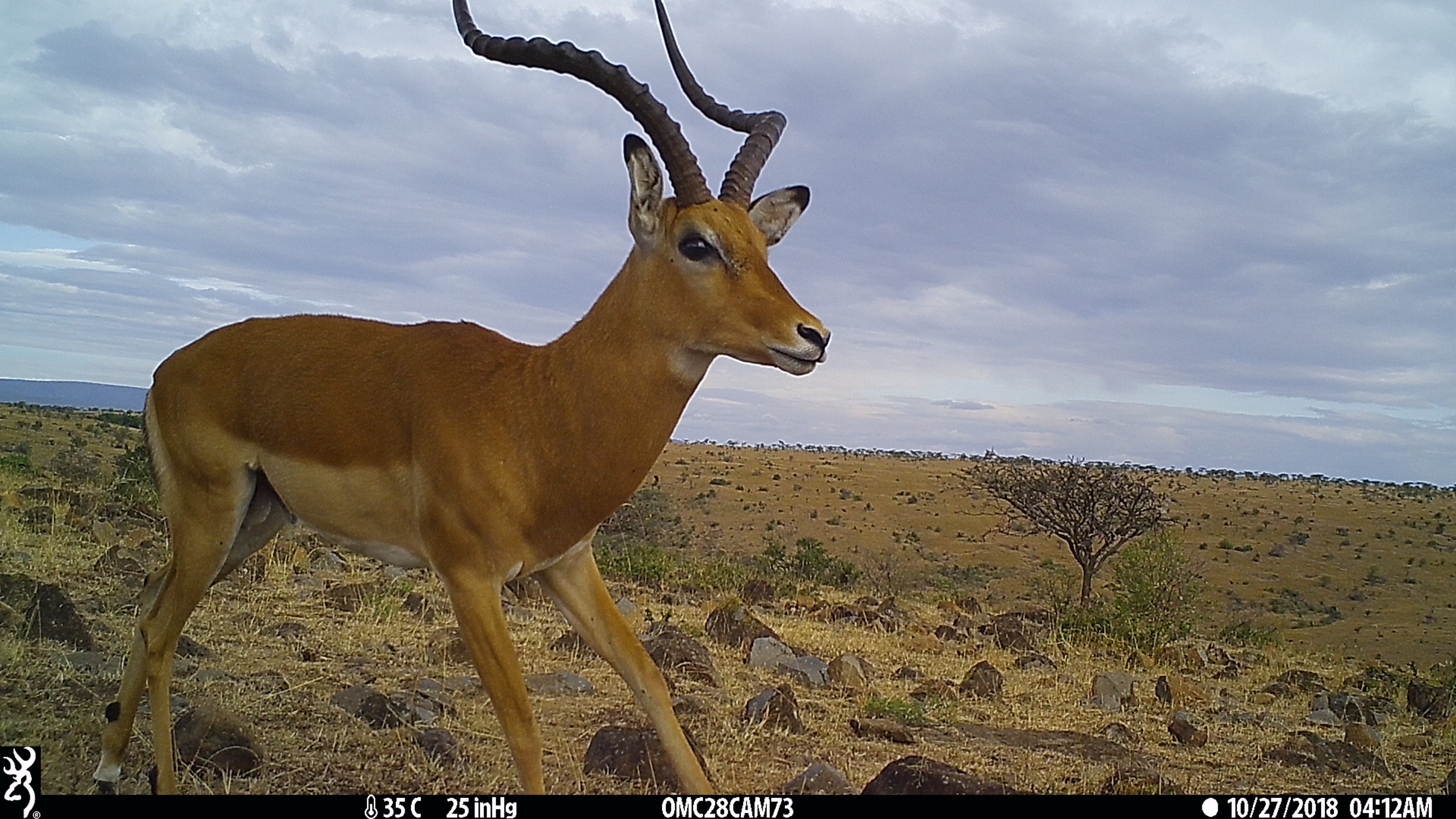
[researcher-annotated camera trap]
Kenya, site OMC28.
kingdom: Animalia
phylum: Chordata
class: Mammalia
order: Artiodactyla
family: Bovidae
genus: Aepyceros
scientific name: Aepyceros melampus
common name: impala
Impala (Aepyceros melampus).